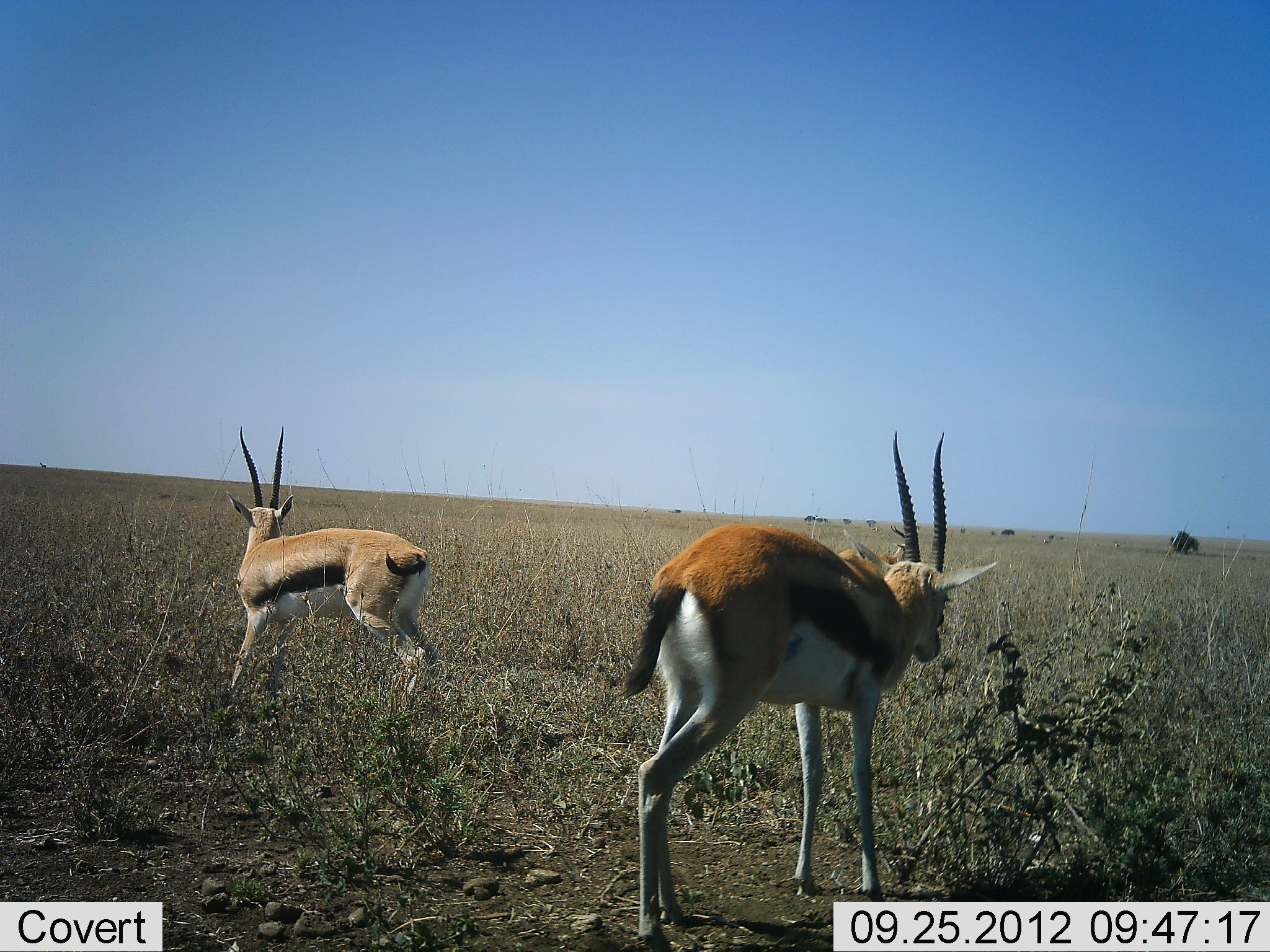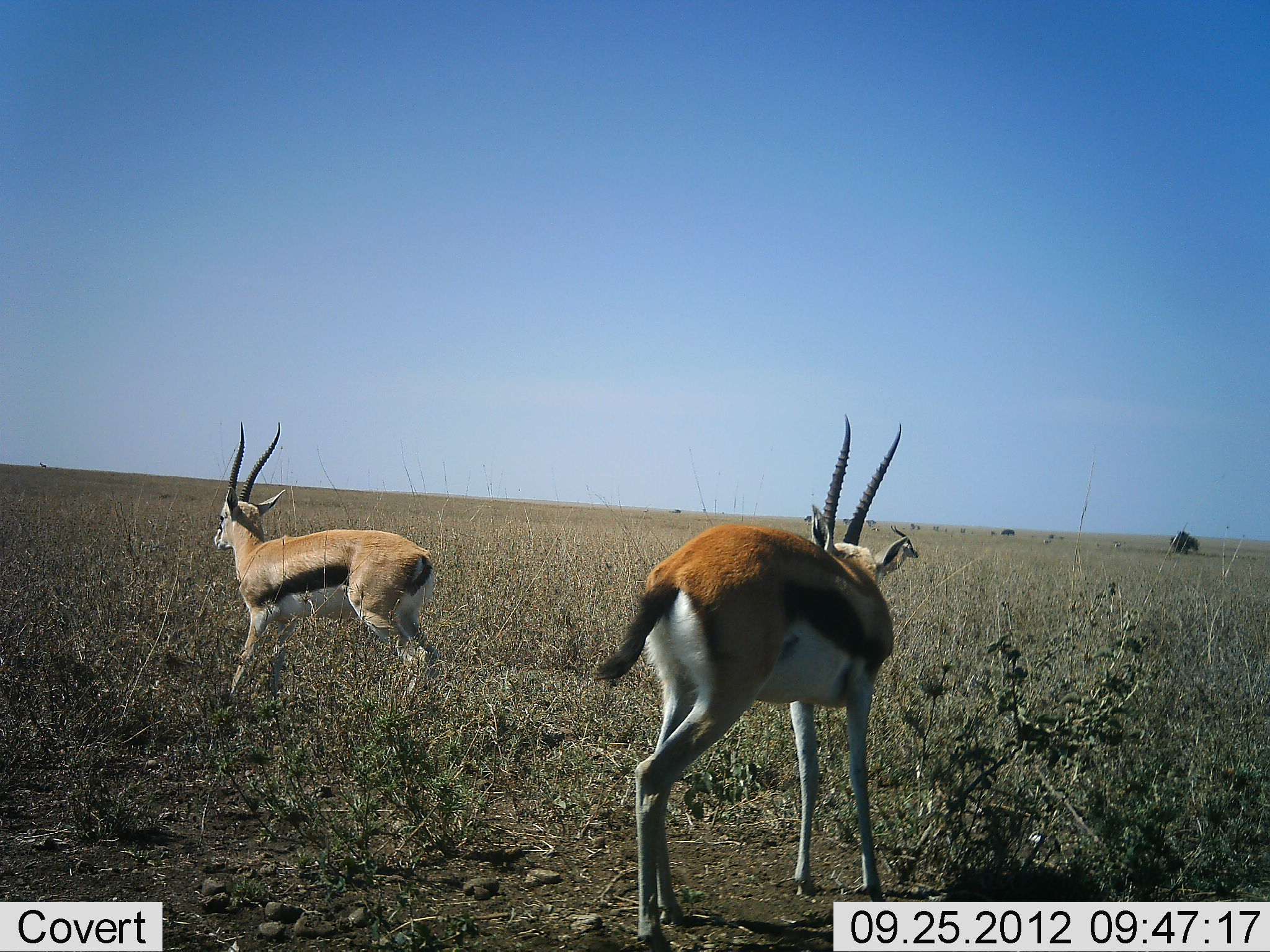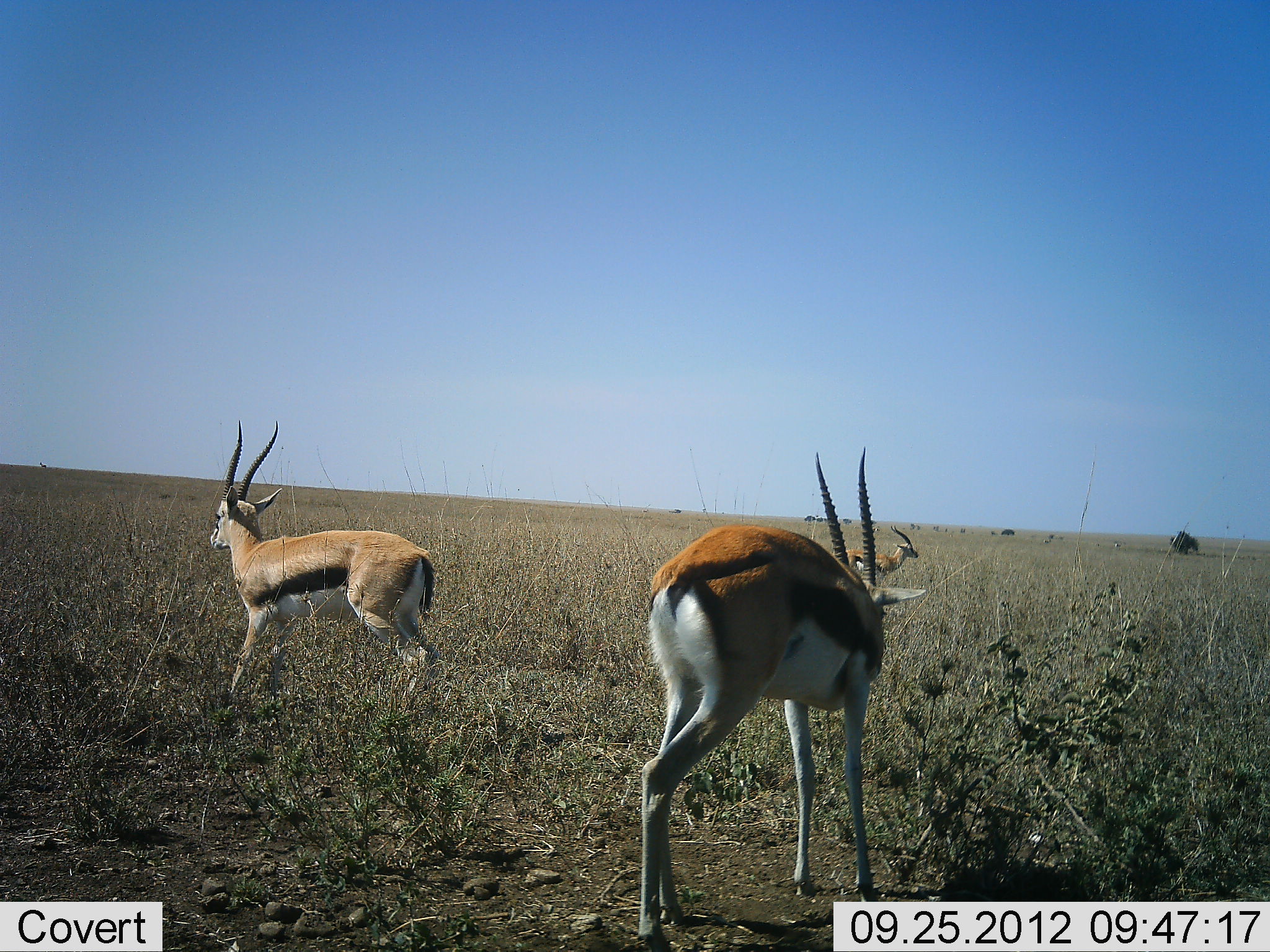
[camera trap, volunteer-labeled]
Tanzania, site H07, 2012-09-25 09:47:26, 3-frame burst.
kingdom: Animalia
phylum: Chordata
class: Mammalia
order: Artiodactyla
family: Bovidae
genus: Eudorcas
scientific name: Eudorcas thomsonii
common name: thomson's gazelle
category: gazellethomsons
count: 2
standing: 90%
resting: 0%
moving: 20%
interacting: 0%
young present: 0%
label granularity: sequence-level